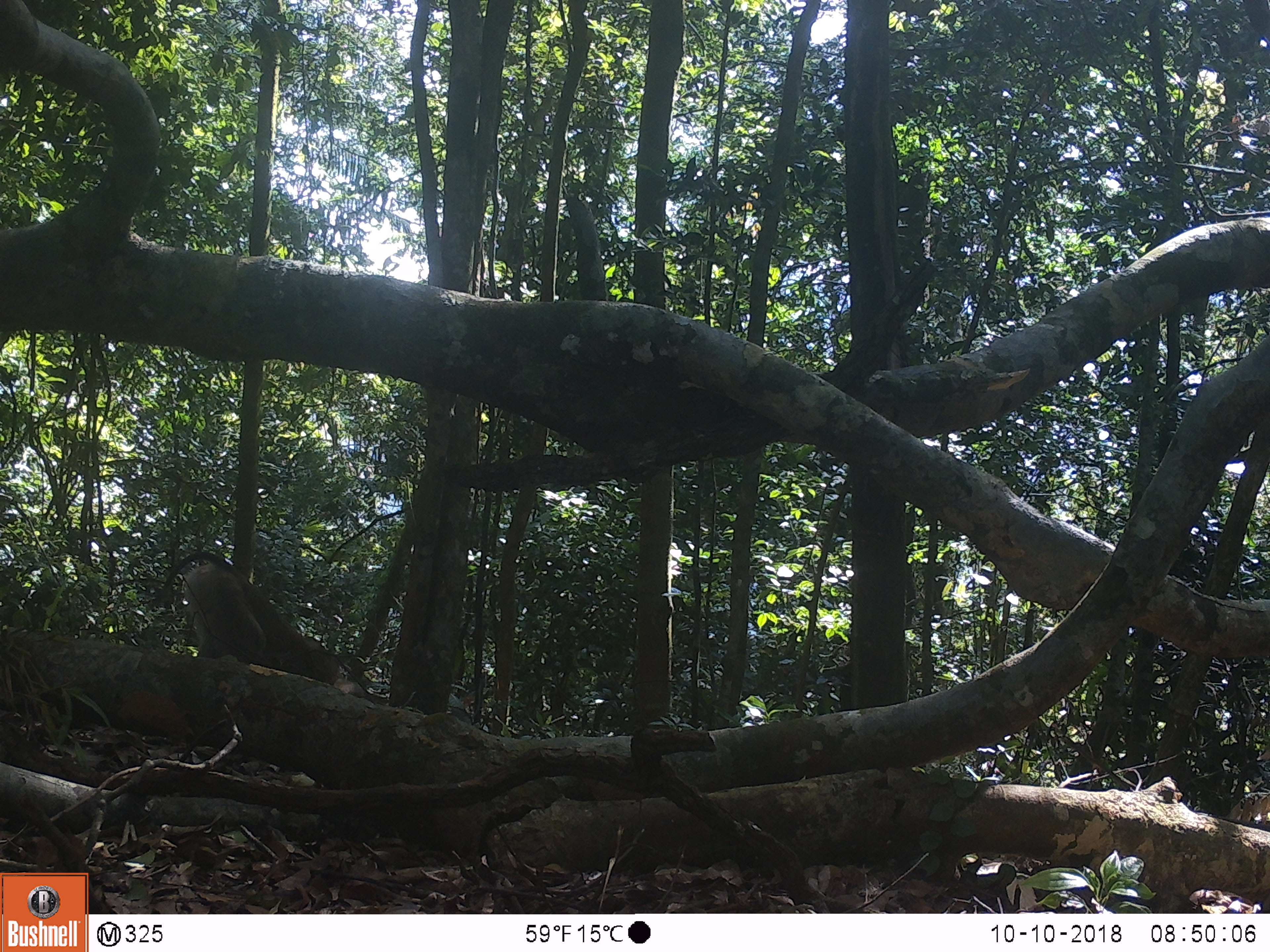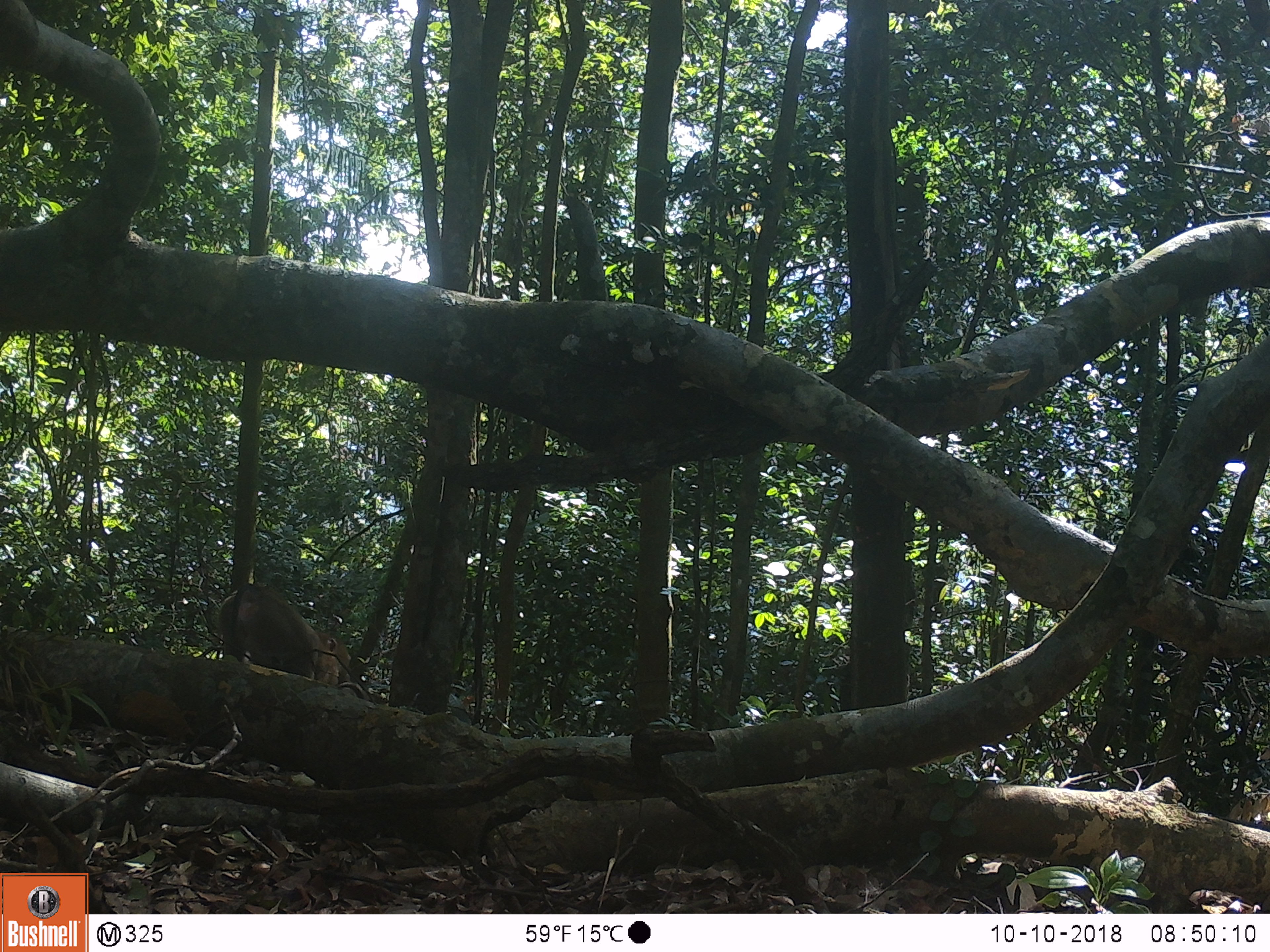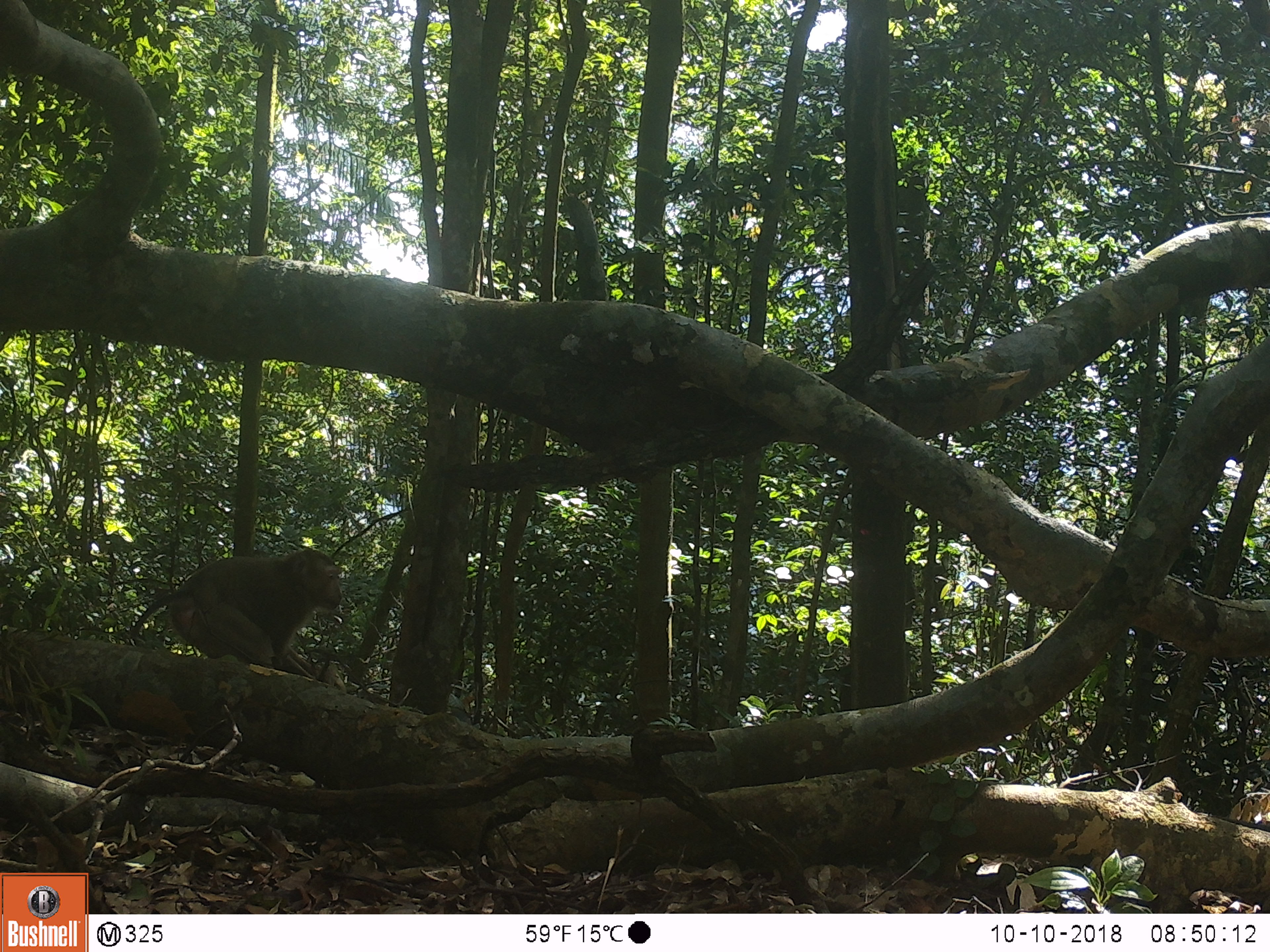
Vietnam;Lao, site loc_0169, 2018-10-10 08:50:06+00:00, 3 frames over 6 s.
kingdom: Animalia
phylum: Chordata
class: Mammalia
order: Primates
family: Cercopithecidae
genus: Macaca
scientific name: Macaca nemestrina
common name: pig-tailed macaque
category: pig tailed macaque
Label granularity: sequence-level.